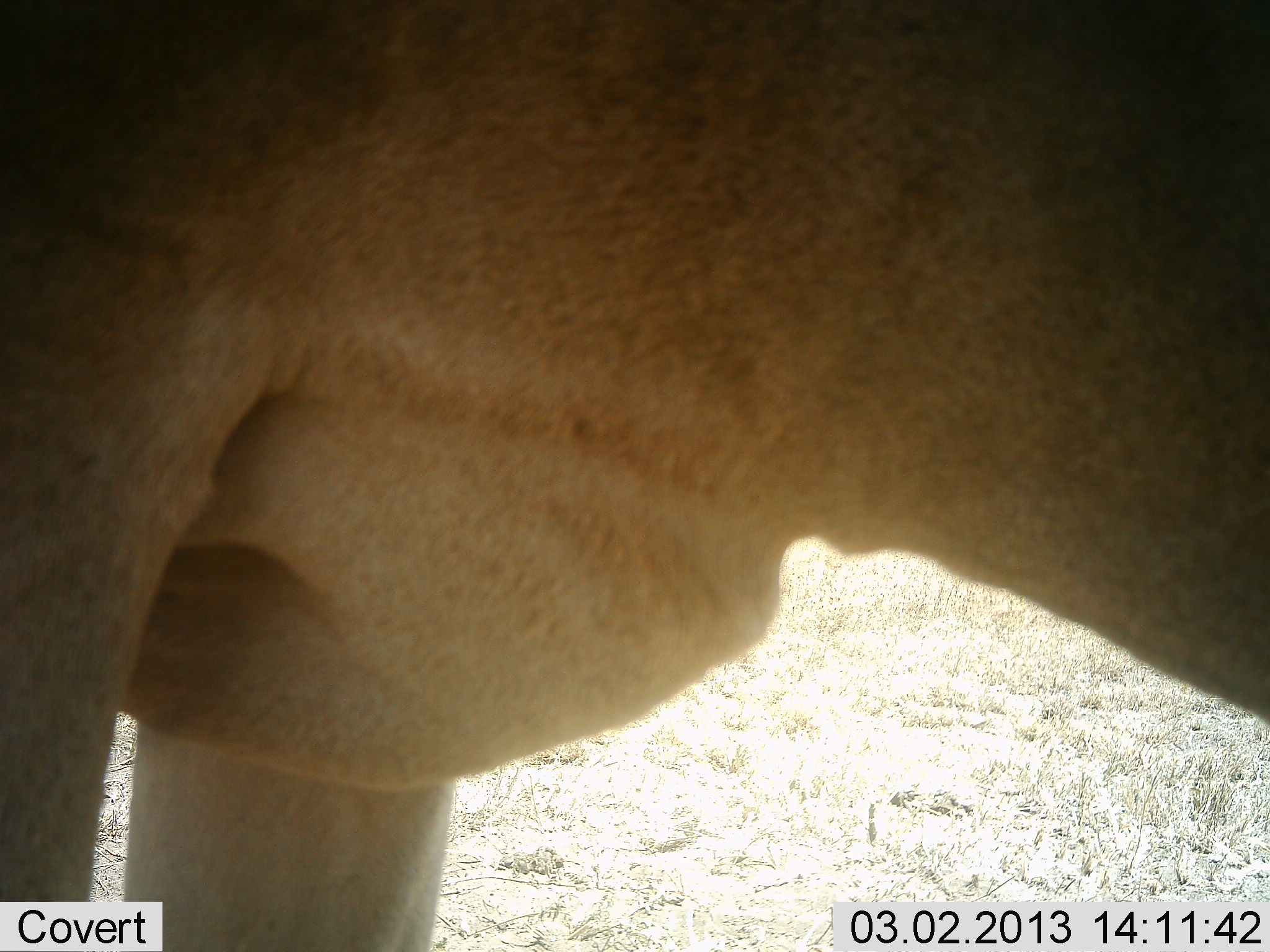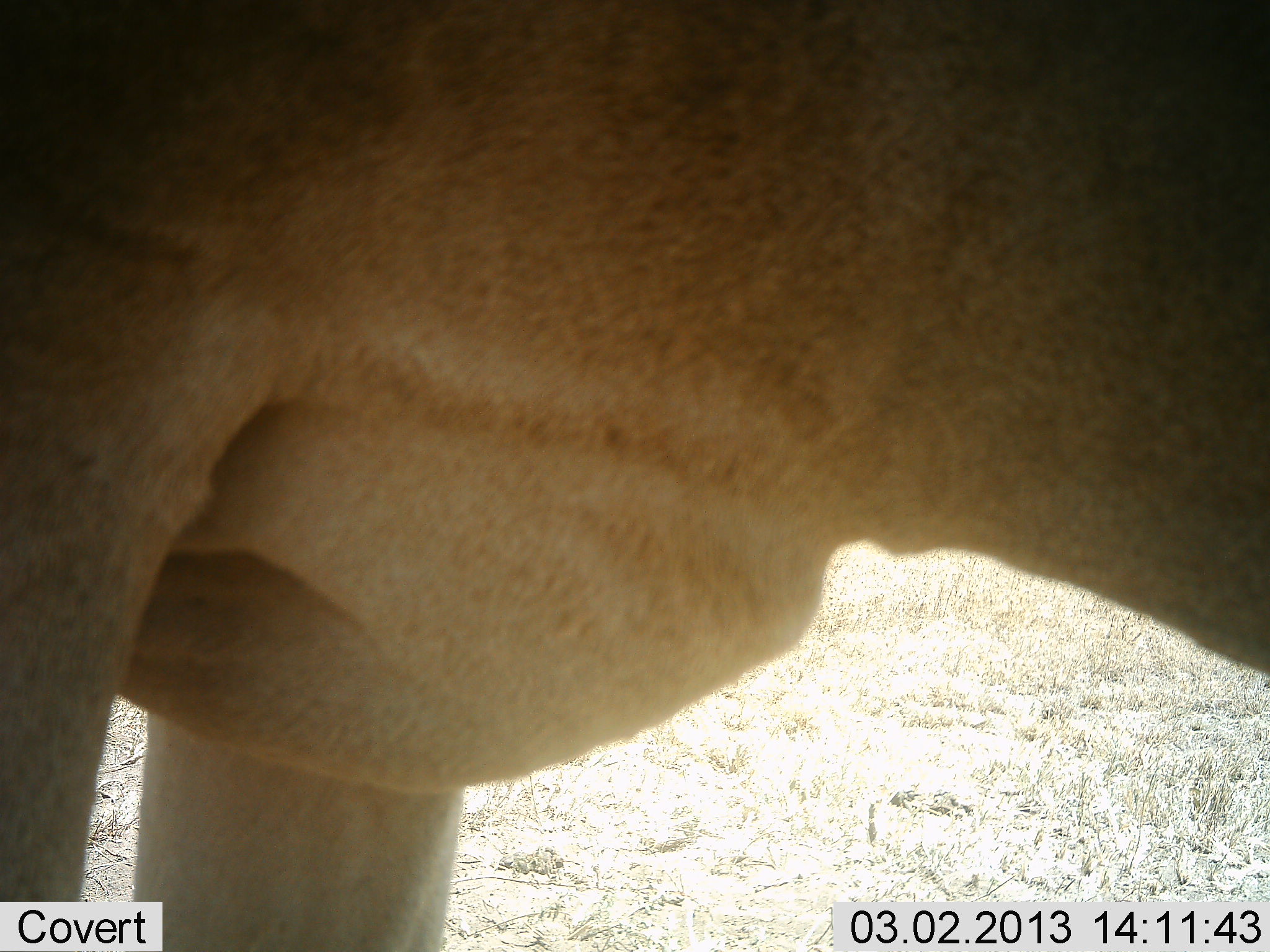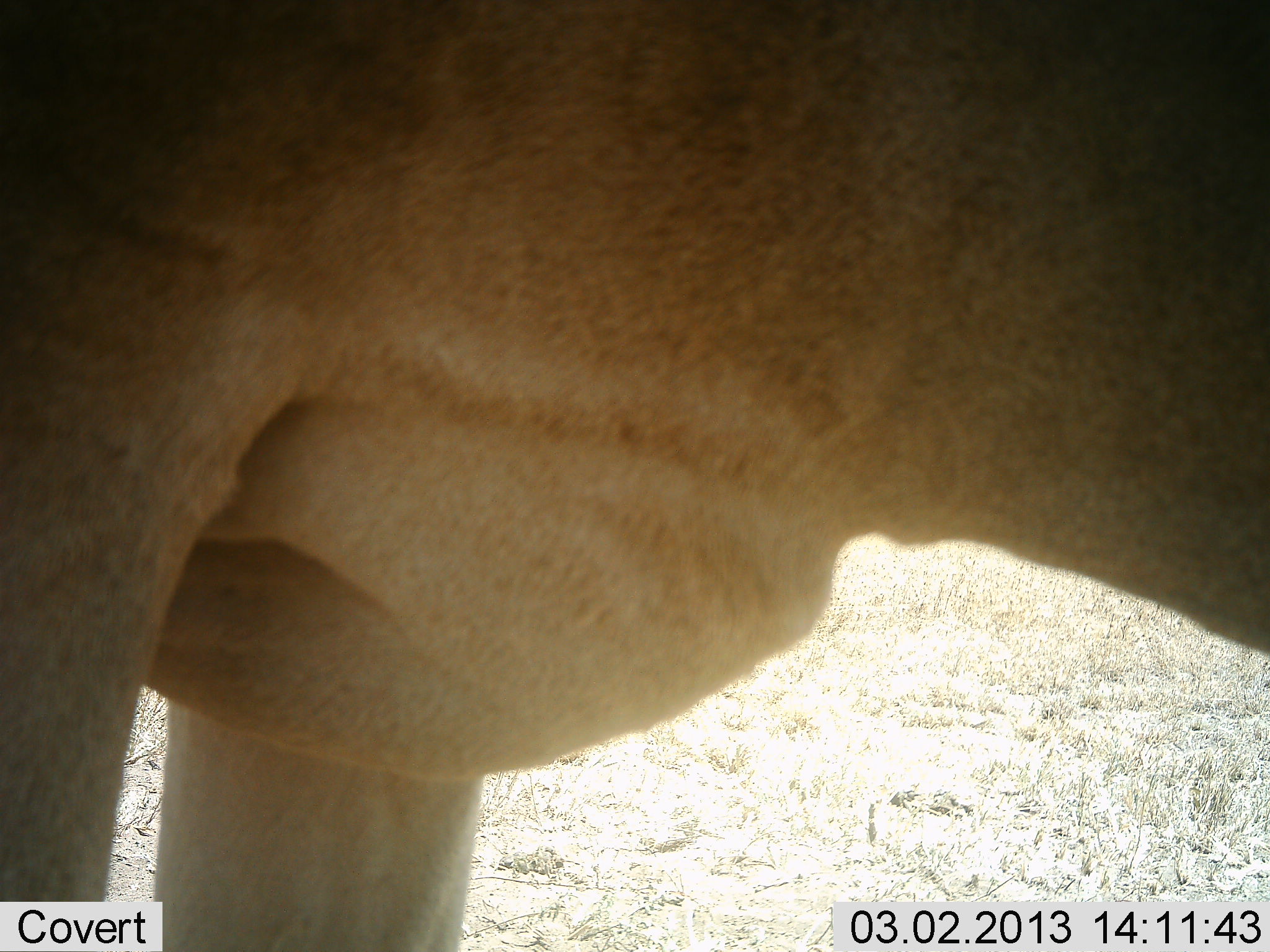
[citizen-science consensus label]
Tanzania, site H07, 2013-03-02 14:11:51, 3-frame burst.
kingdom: Animalia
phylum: Chordata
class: Mammalia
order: Artiodactyla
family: Bovidae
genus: Alcelaphus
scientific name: Alcelaphus buselaphus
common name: hartebeest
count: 1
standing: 100%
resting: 0%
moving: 0%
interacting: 0%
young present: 0%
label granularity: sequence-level